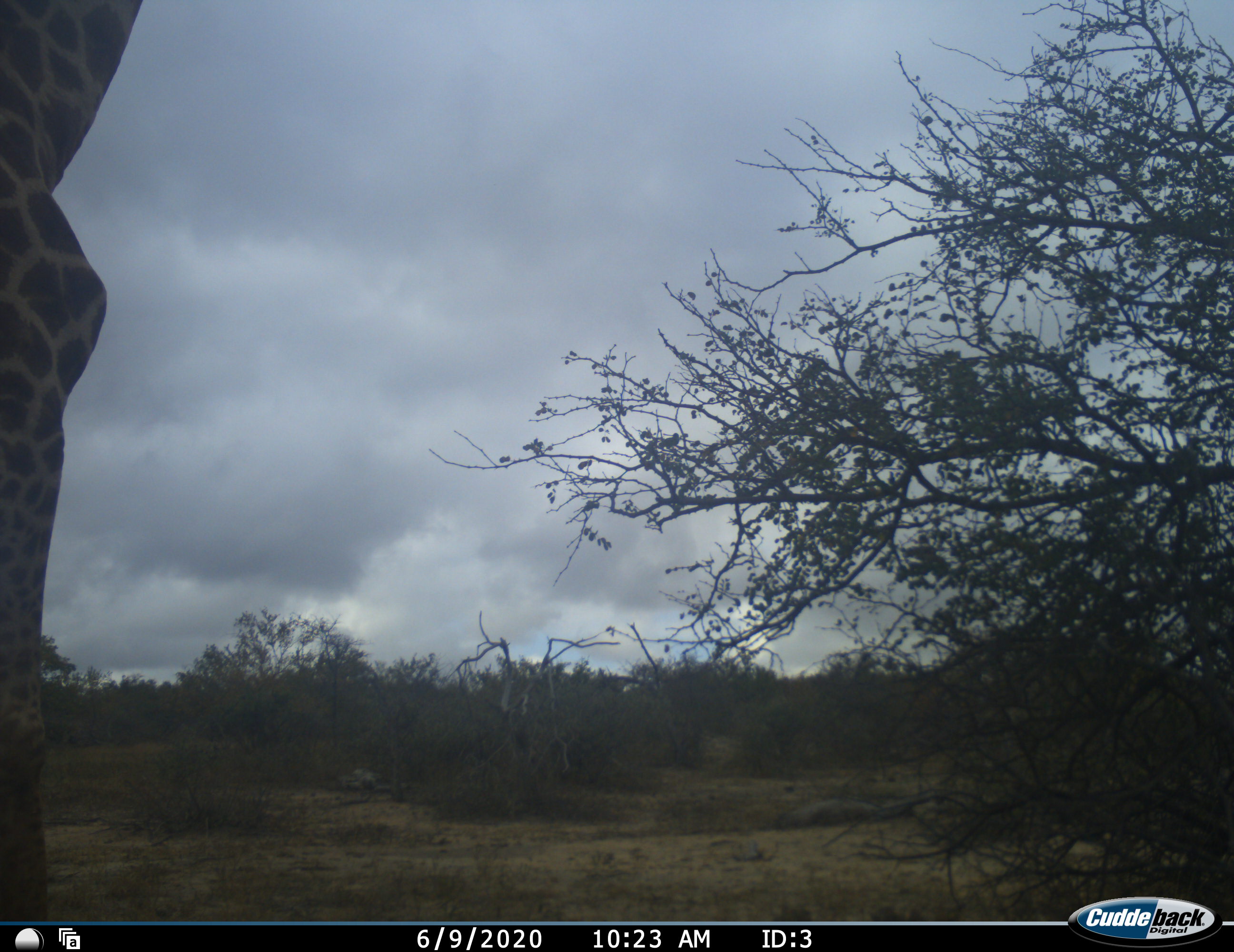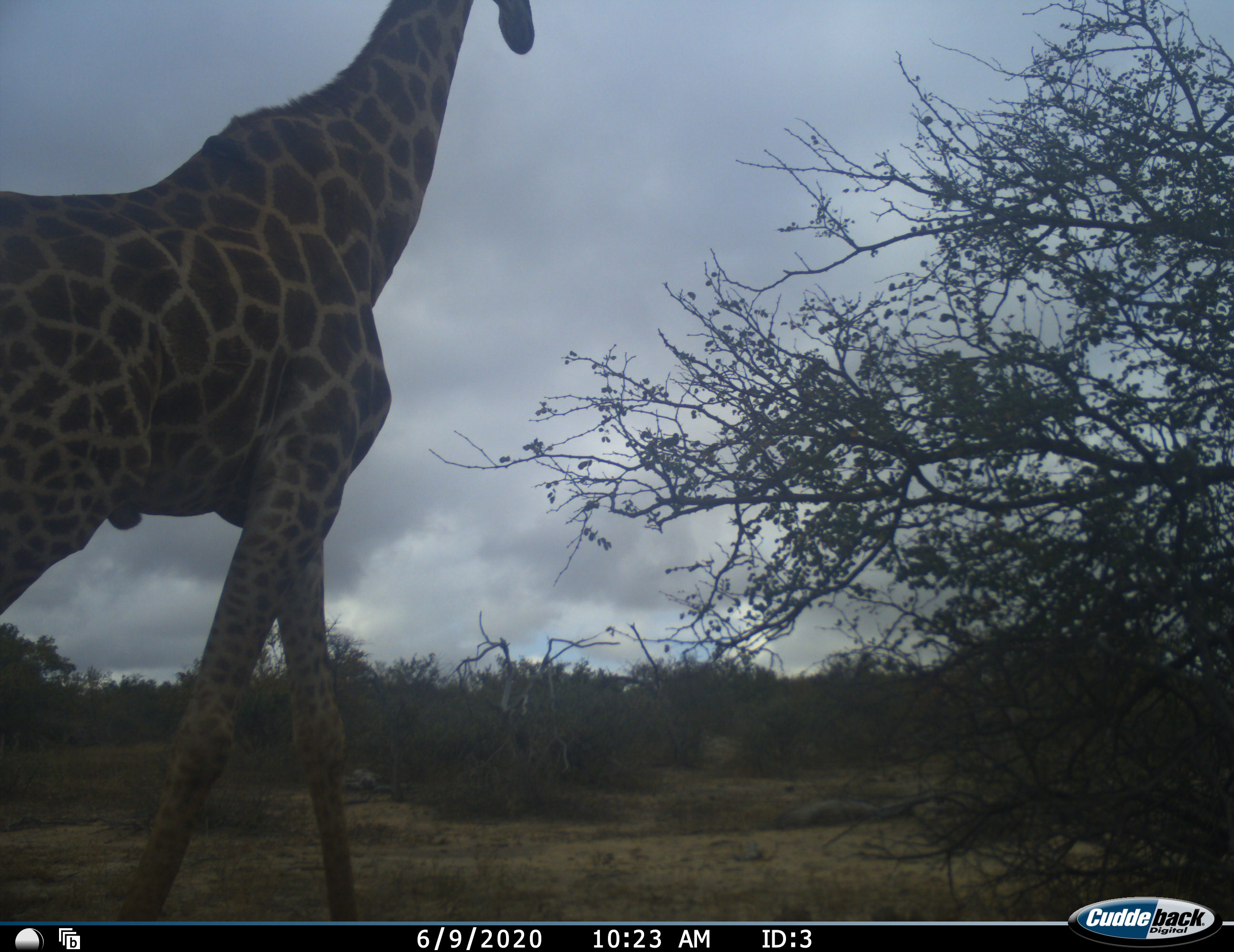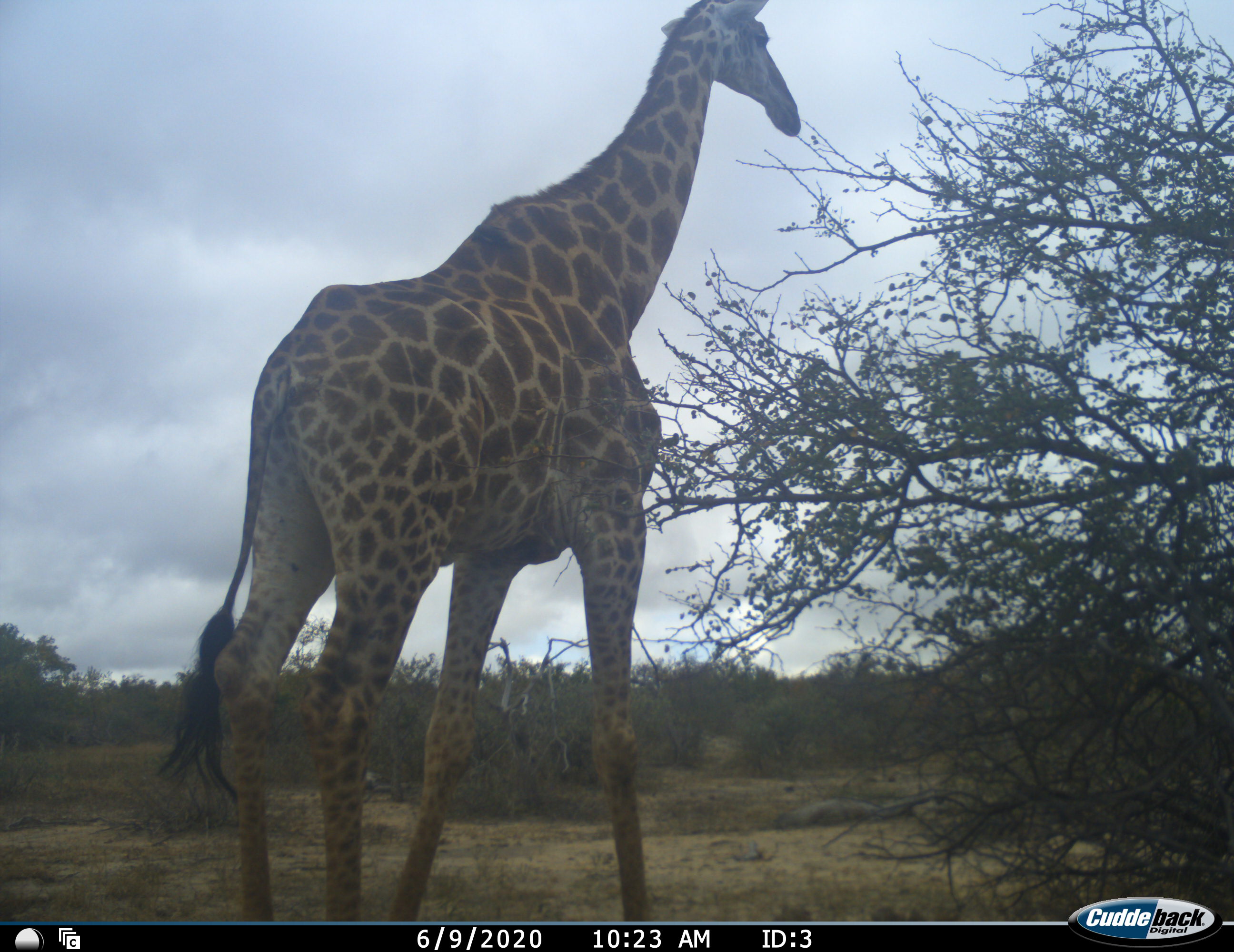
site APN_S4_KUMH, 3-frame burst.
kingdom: Animalia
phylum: Chordata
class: Mammalia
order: Artiodactyla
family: Giraffidae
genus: Giraffa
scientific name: Giraffa camelopardalis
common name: giraffe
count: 1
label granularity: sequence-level